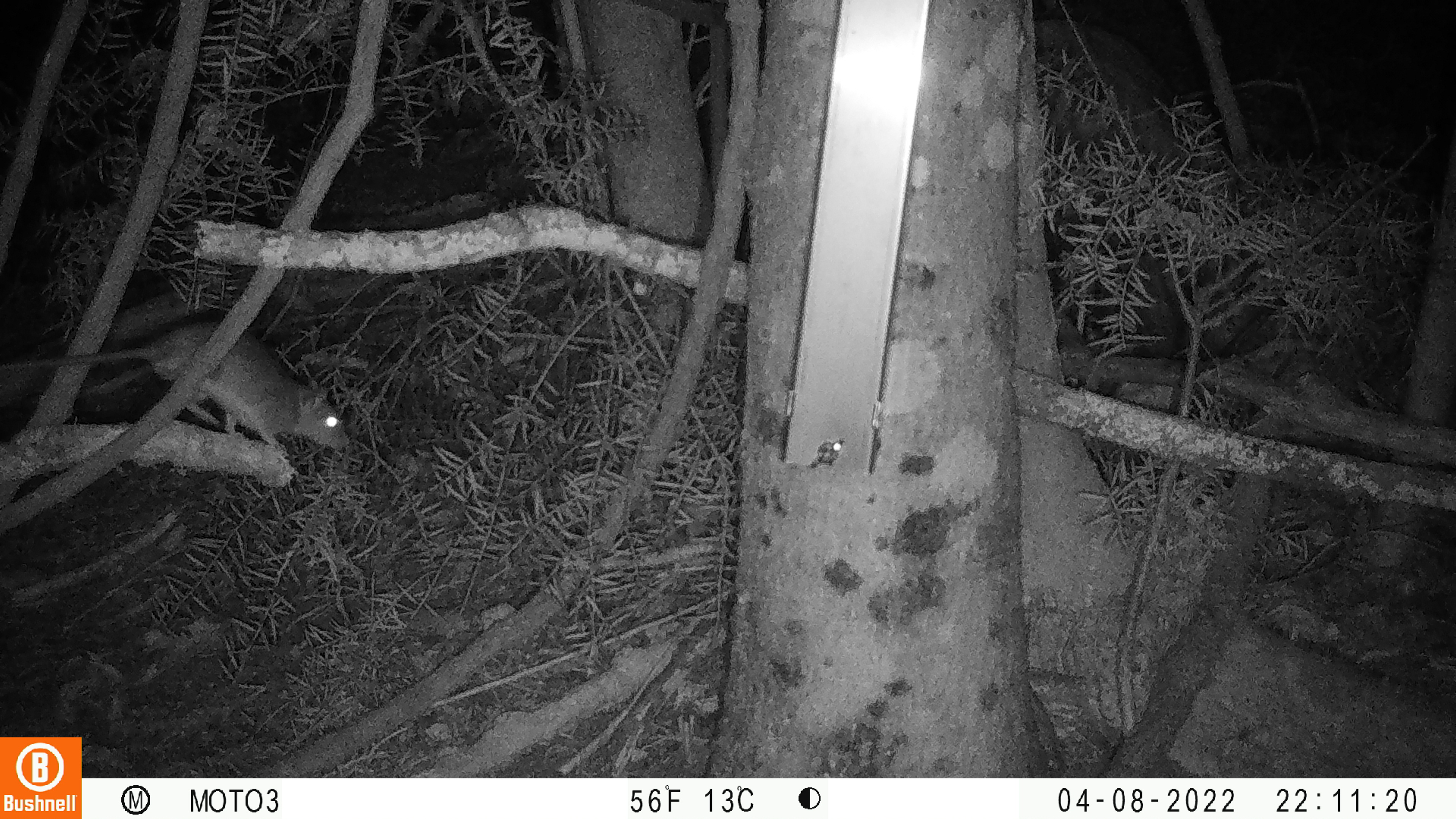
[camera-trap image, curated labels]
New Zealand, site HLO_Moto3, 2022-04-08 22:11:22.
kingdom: Animalia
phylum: Chordata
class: Mammalia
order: Rodentia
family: Muridae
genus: Rattus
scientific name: Rattus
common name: rat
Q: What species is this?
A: Rat (Rattus).